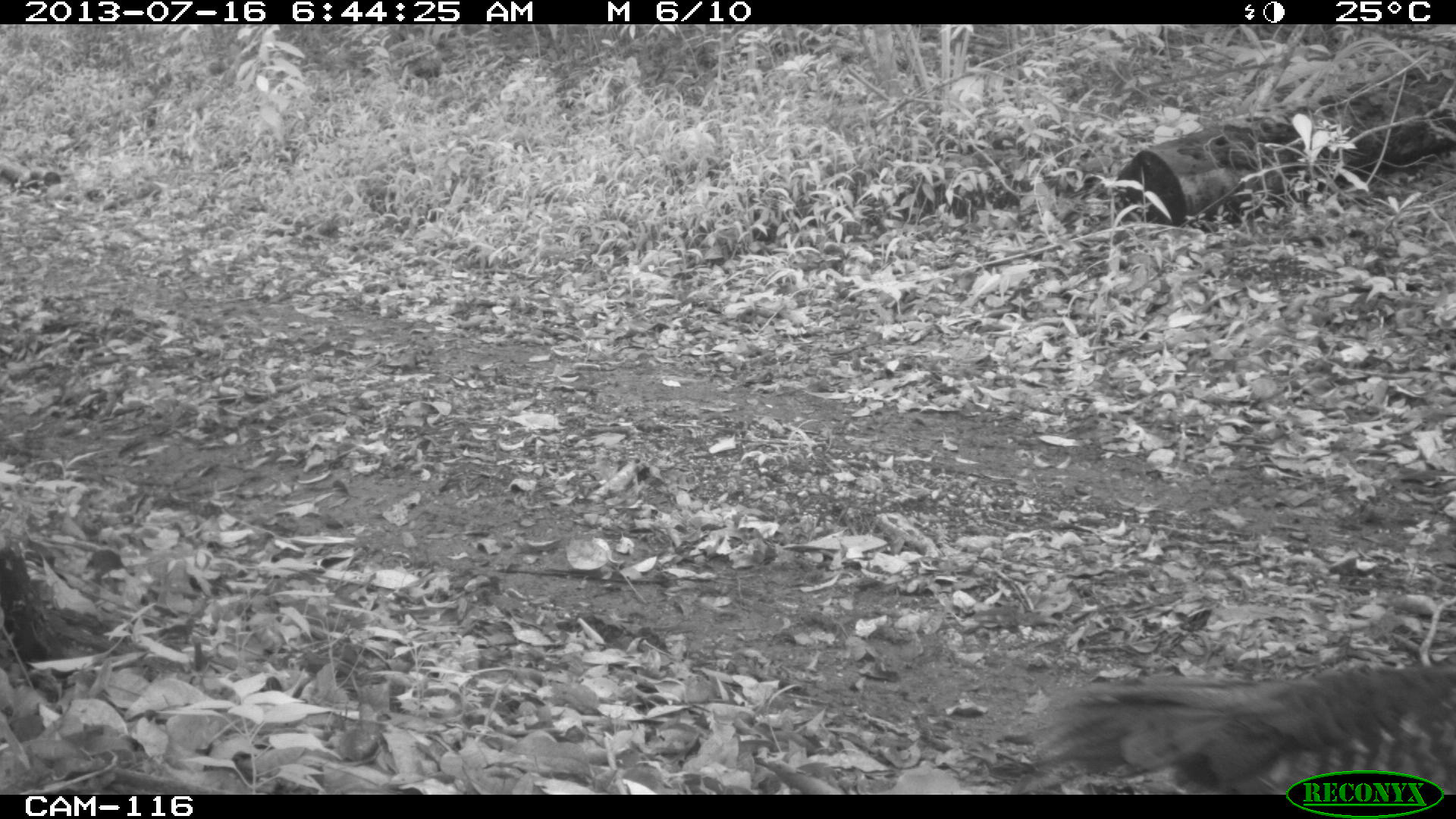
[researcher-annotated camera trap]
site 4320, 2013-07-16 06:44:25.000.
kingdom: Animalia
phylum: Chordata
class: Aves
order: Galliformes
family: Phasianidae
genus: Meleagris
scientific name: Meleagris ocellata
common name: ocellated turkey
Meleagris ocellata (ocellated turkey), count 1, sex male.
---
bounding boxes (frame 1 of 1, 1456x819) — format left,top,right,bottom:
meleagris ocellata: 1022,660,1456,794